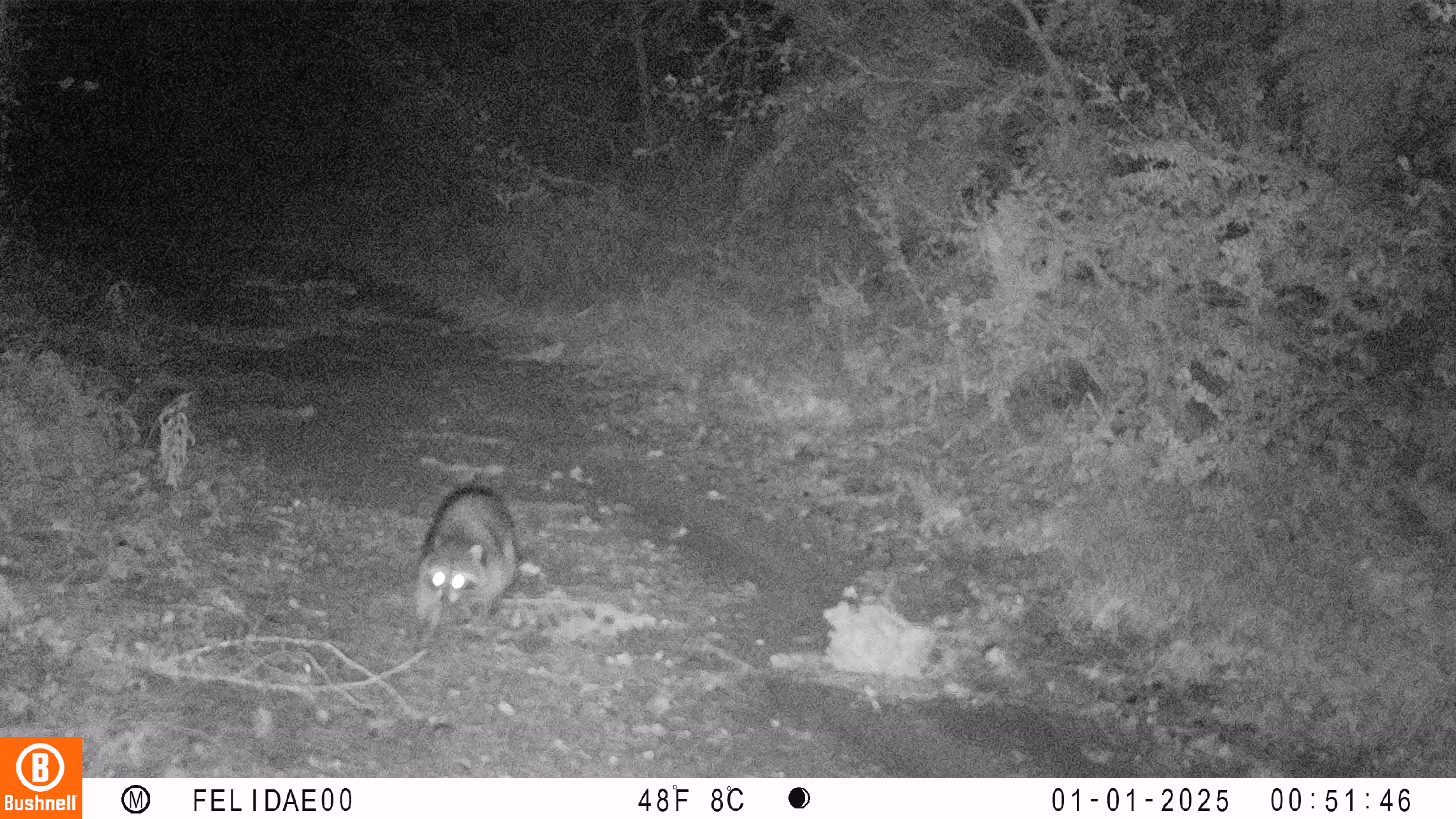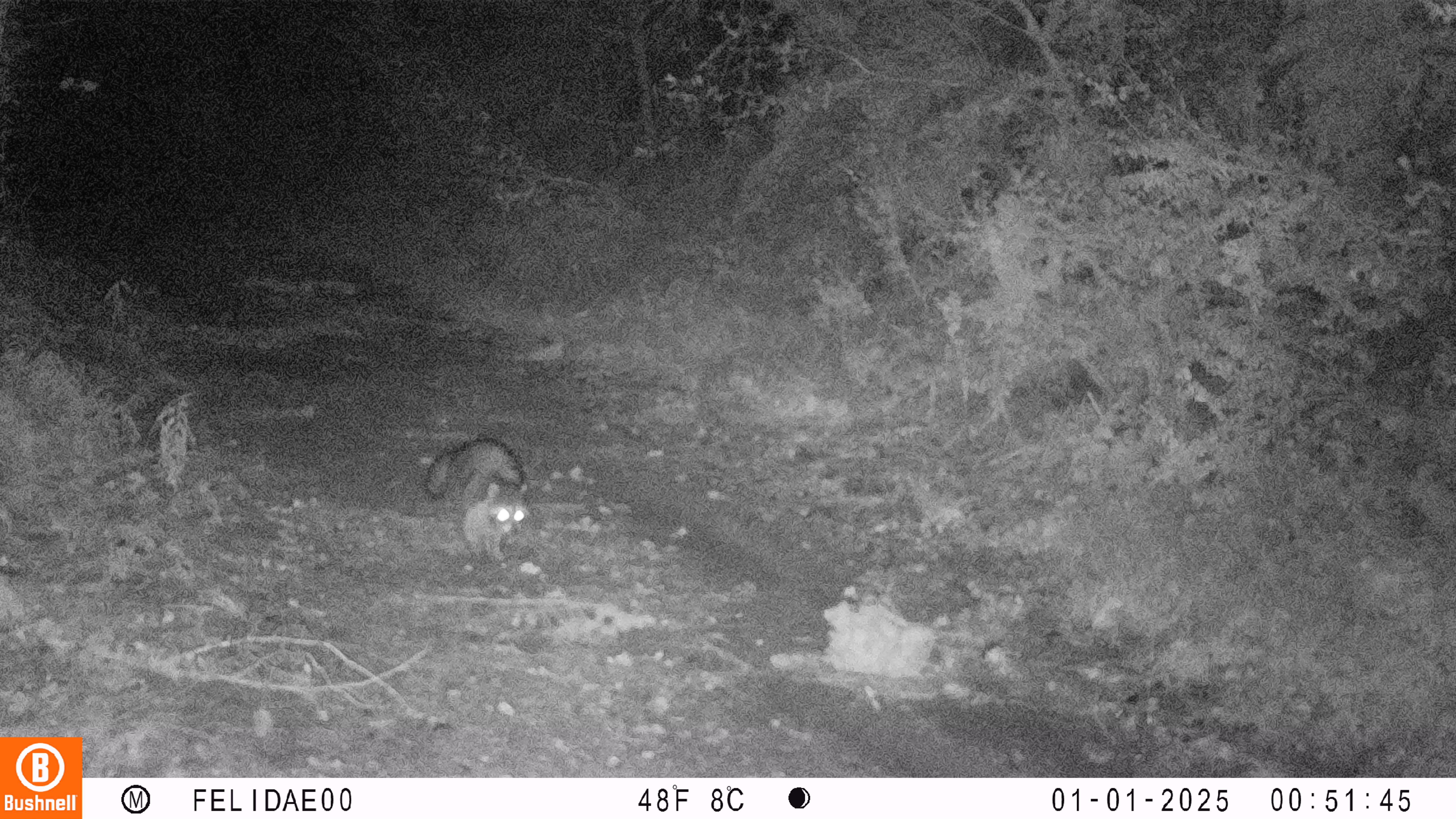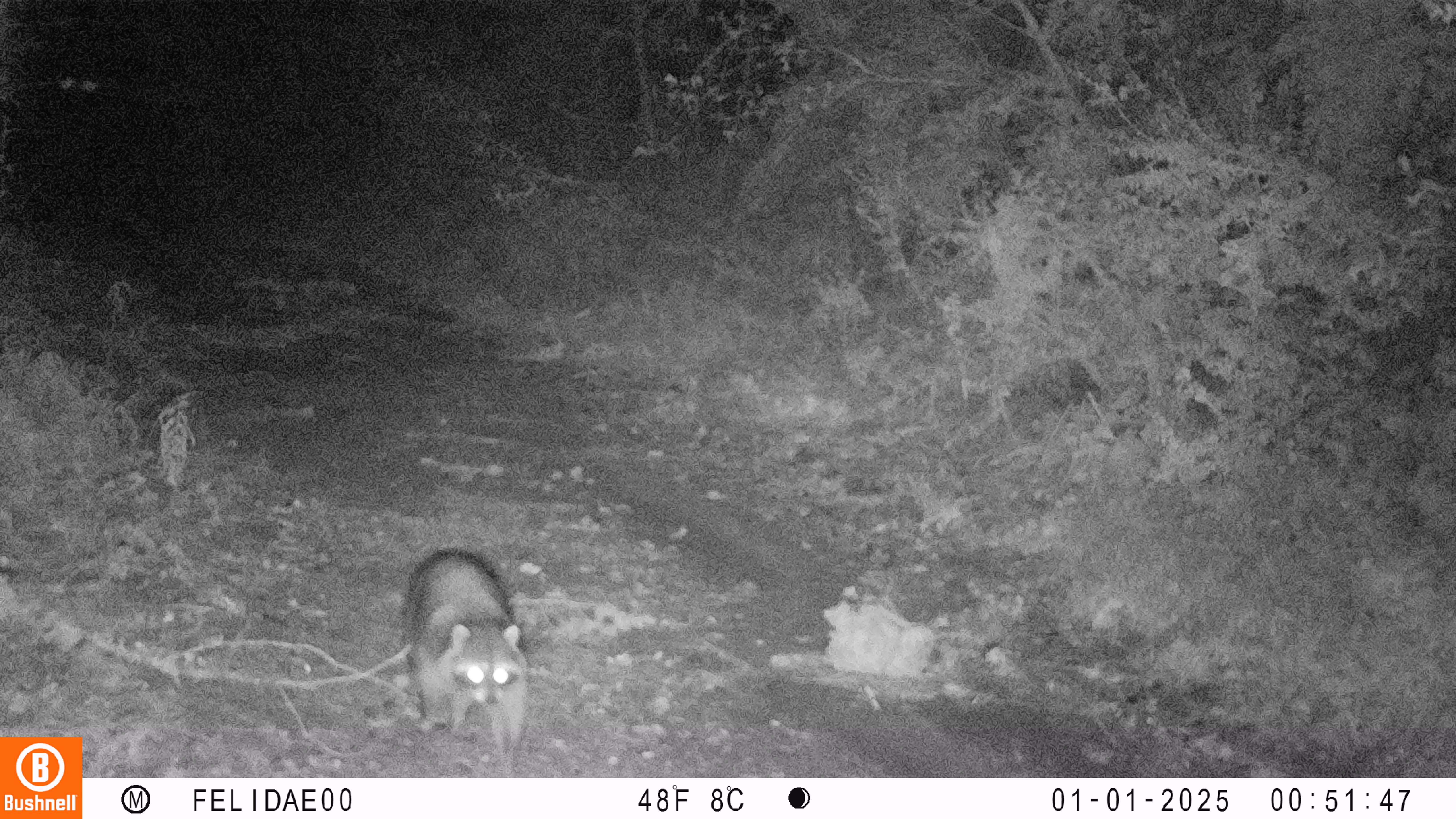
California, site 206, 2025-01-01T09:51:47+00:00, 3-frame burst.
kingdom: Animalia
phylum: Chordata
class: Mammalia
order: Carnivora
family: Procyonidae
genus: Procyon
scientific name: Procyon lotor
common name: raccoon